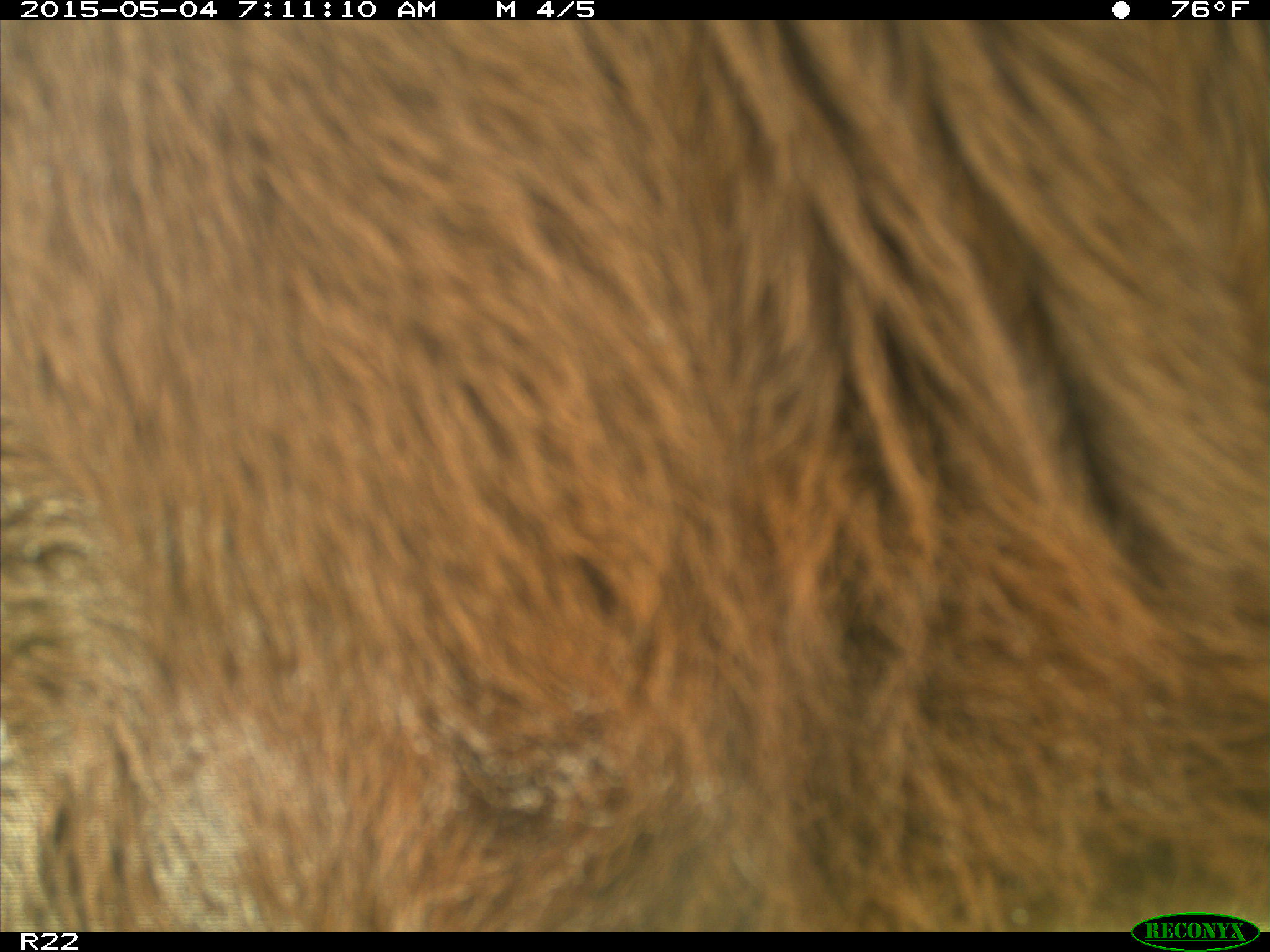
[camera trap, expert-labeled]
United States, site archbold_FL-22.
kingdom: Animalia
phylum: Chordata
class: Mammalia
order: Artiodactyla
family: Bovidae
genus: Bos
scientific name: Bos taurus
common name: domestic cow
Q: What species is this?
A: Bos taurus (domestic cow).